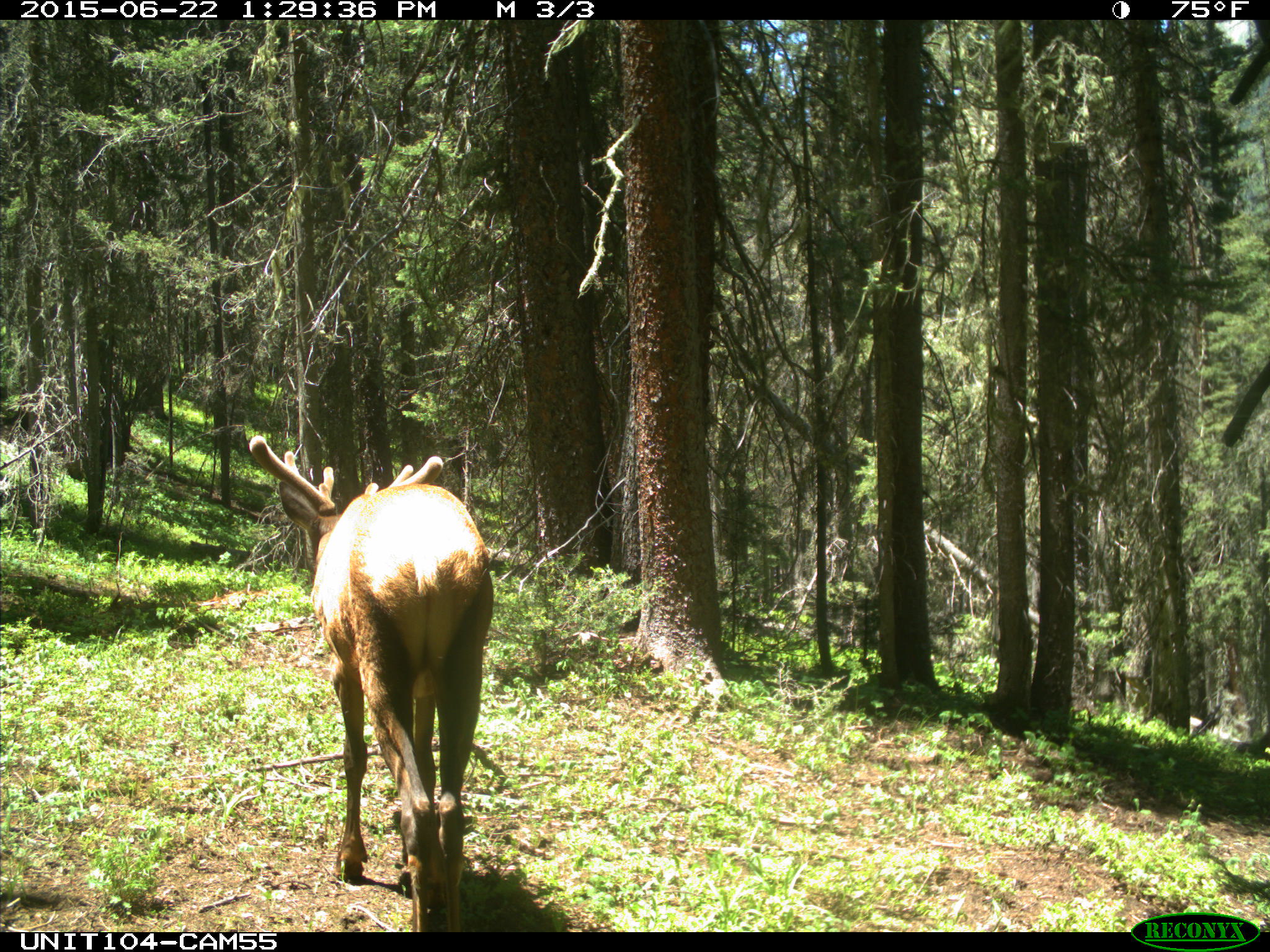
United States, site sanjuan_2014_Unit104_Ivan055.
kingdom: Animalia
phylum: Chordata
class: Mammalia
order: Artiodactyla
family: Cervidae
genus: Cervus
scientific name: Cervus elaphus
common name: red deer